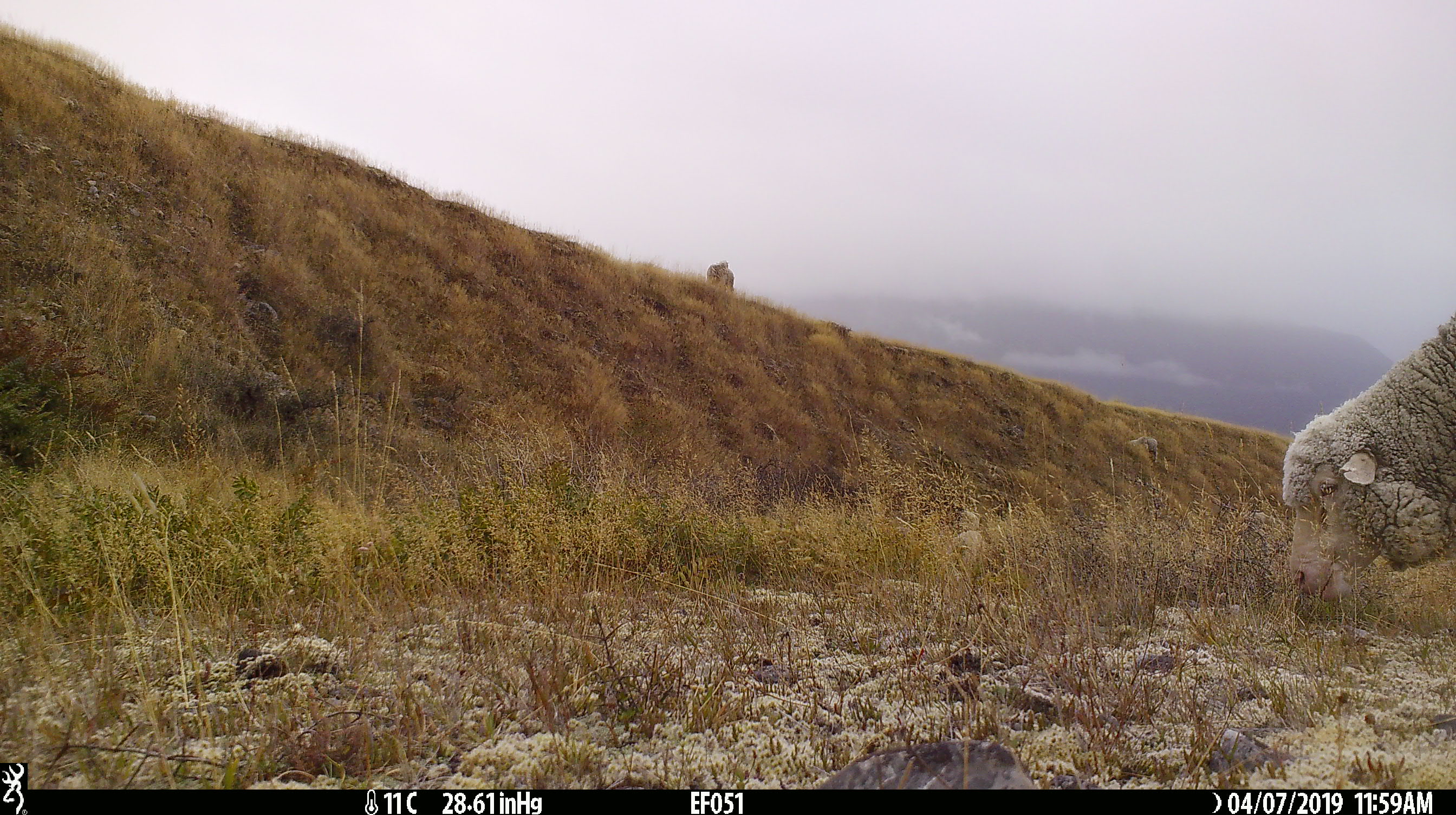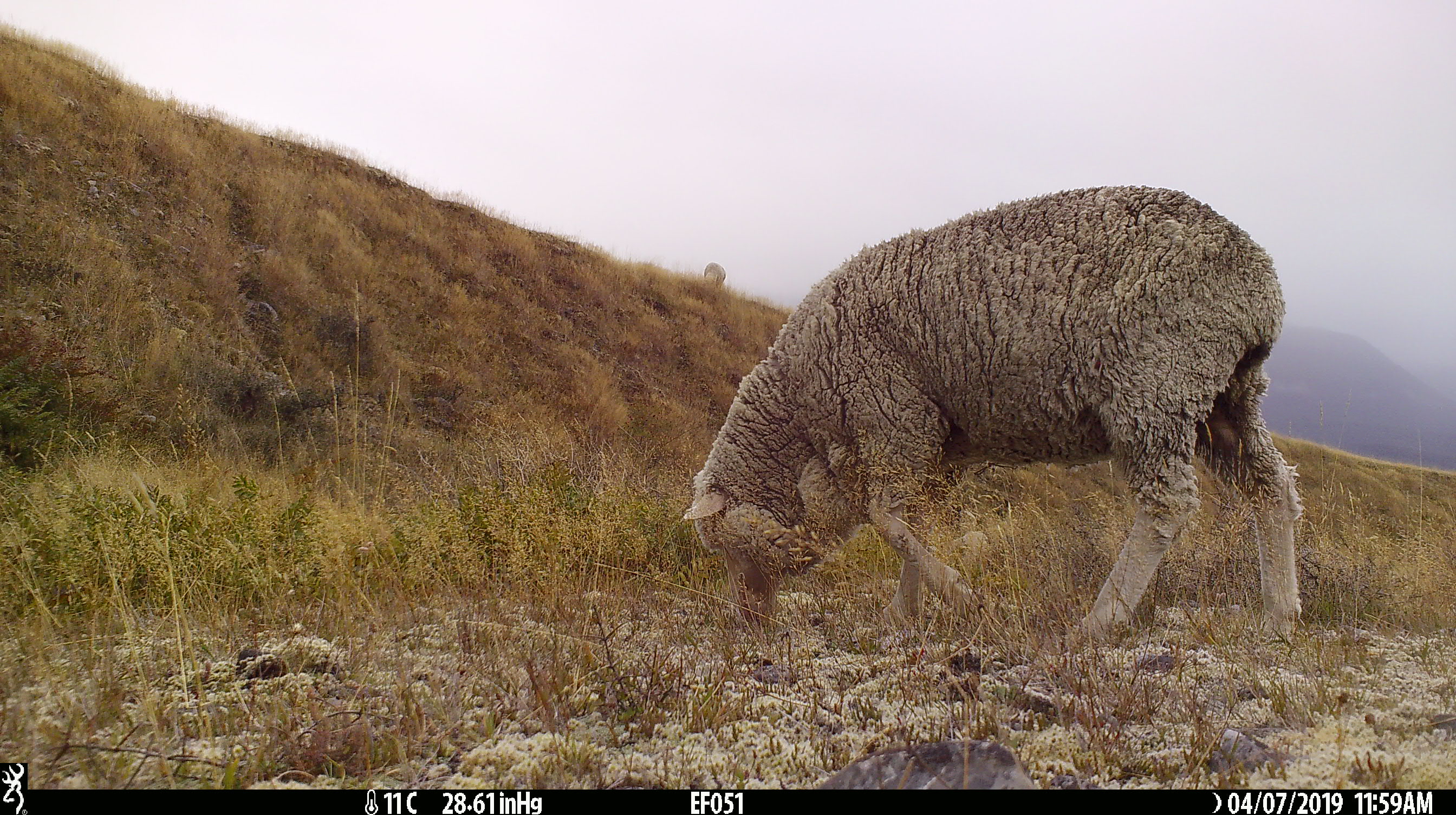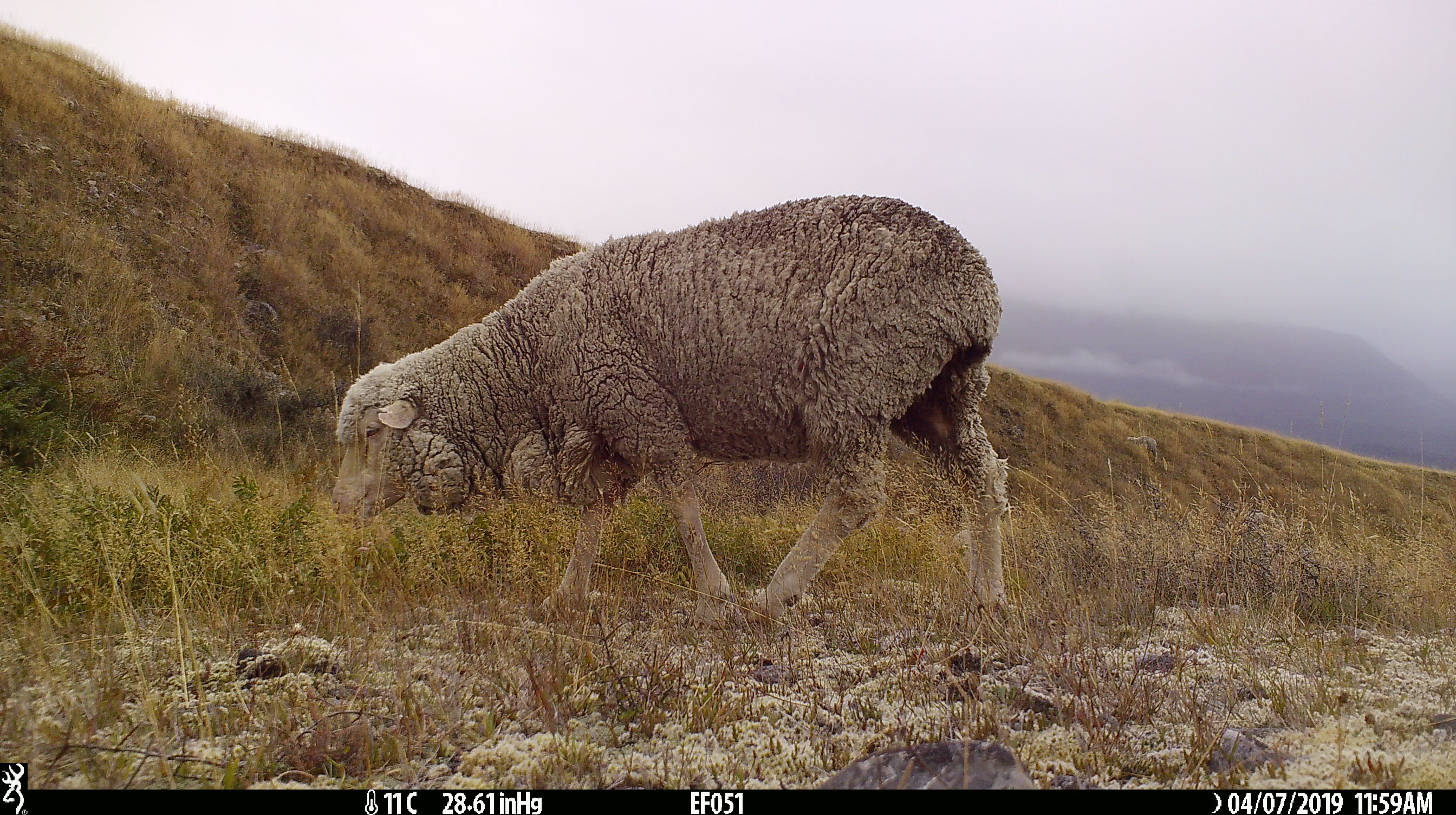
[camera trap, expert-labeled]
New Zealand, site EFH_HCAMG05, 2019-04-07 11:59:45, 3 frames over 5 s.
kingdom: Animalia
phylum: Chordata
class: Mammalia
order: Artiodactyla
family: Bovidae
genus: Ovis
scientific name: Ovis aries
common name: domestic sheep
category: sheep